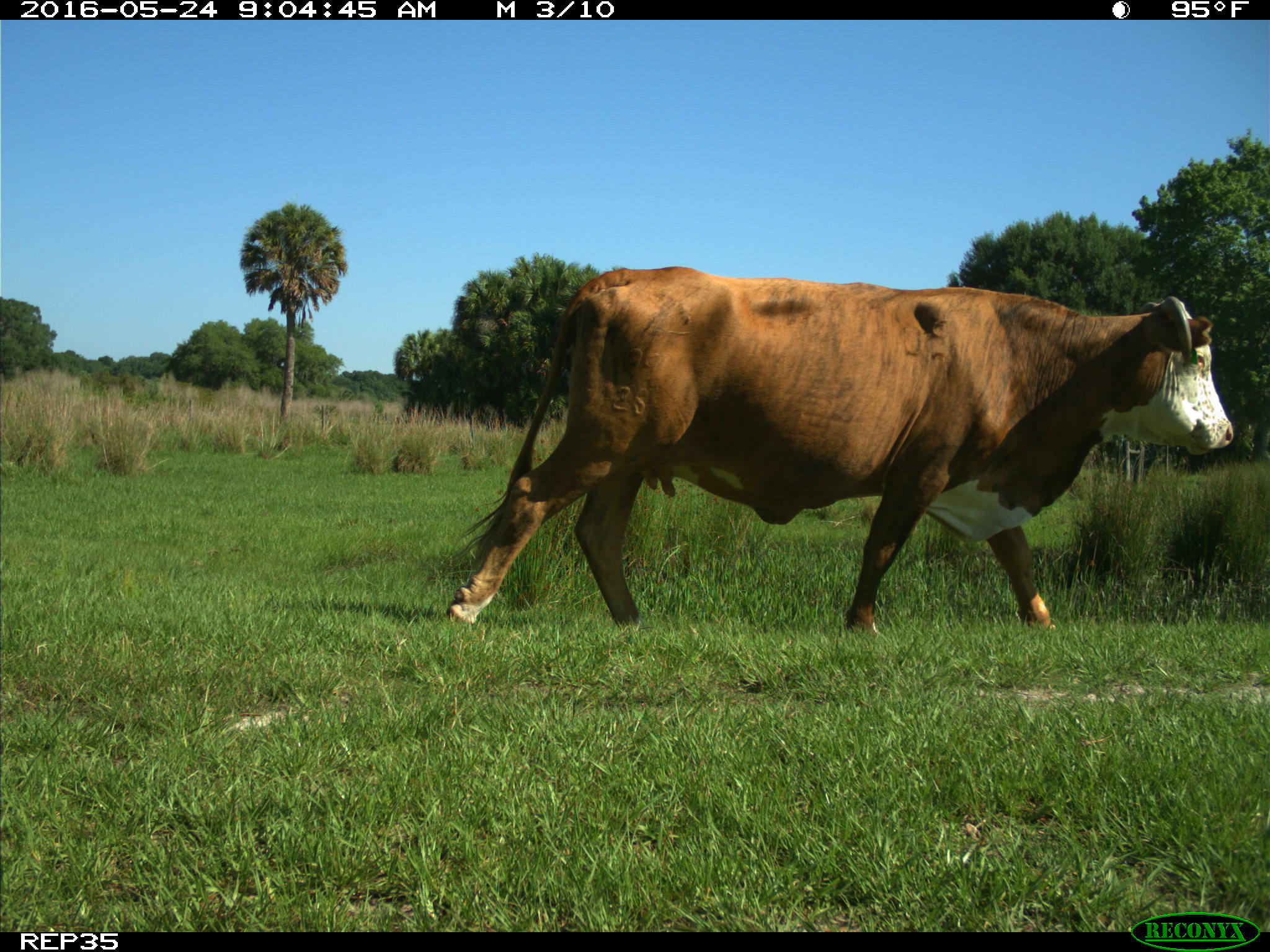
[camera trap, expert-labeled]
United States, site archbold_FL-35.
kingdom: Animalia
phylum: Chordata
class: Mammalia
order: Artiodactyla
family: Bovidae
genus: Bos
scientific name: Bos taurus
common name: domestic cow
Bos taurus (domestic cow).